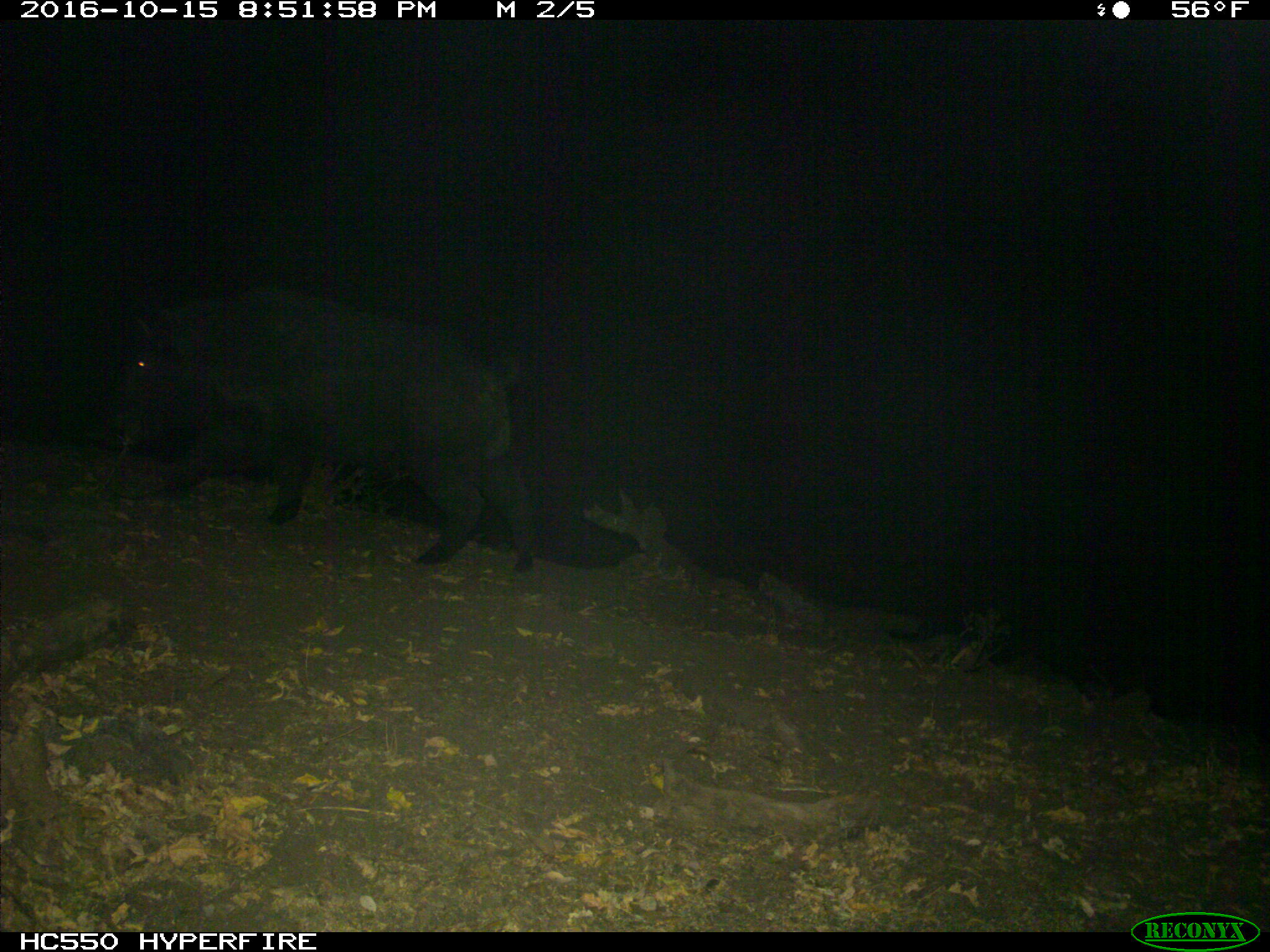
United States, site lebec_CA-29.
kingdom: Animalia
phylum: Chordata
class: Mammalia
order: Artiodactyla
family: Suidae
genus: Sus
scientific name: Sus scrofa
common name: wild boar